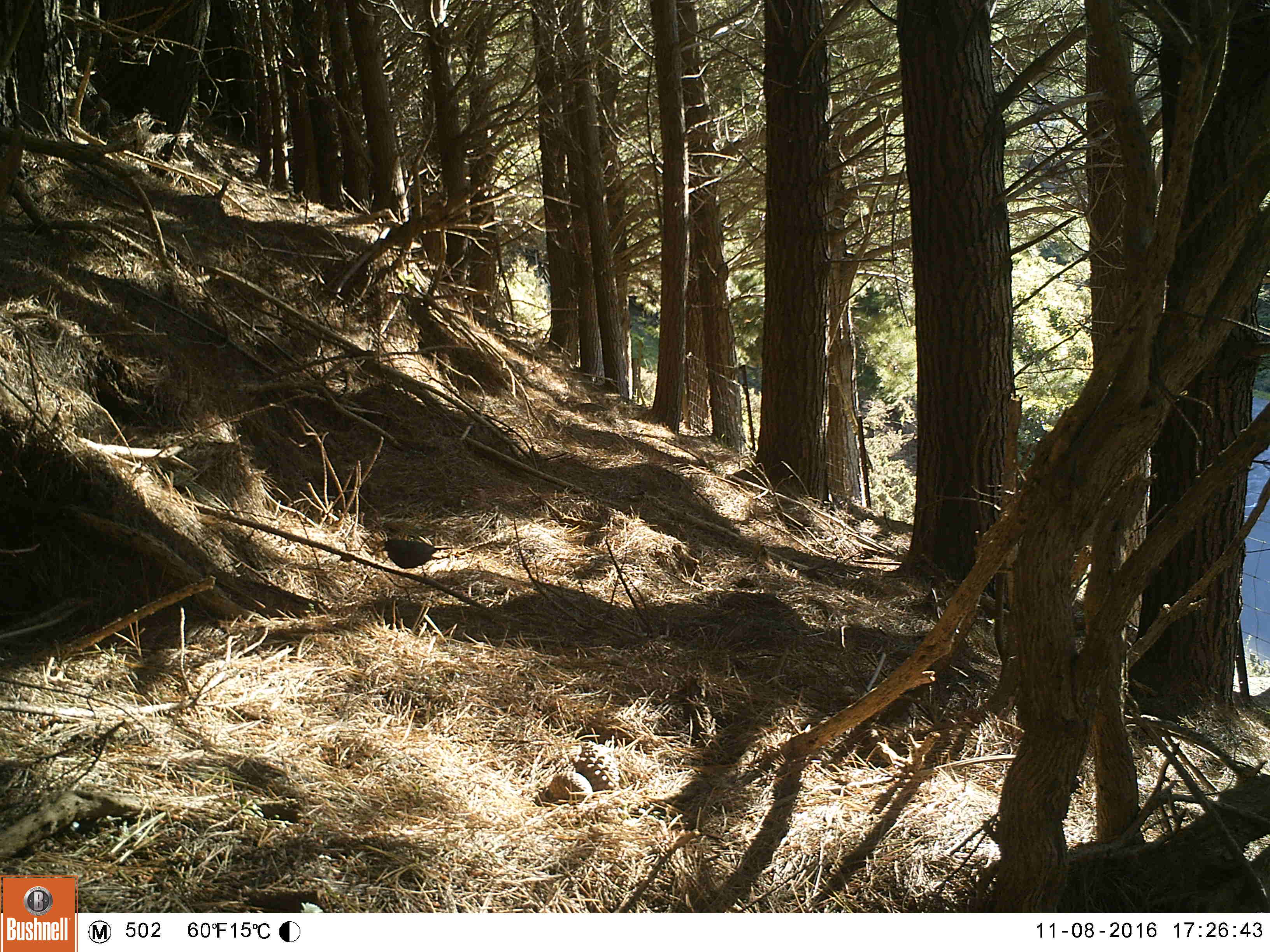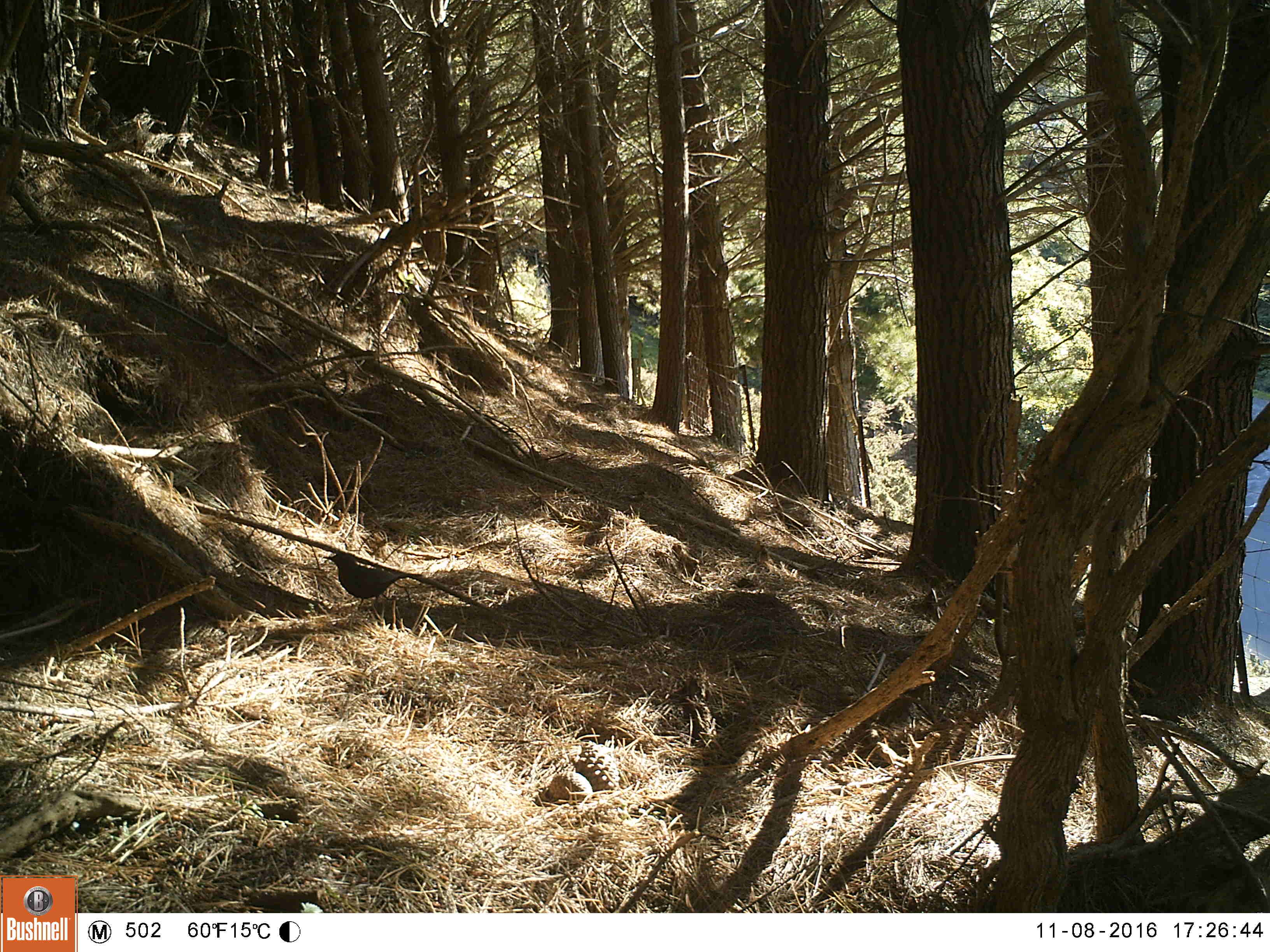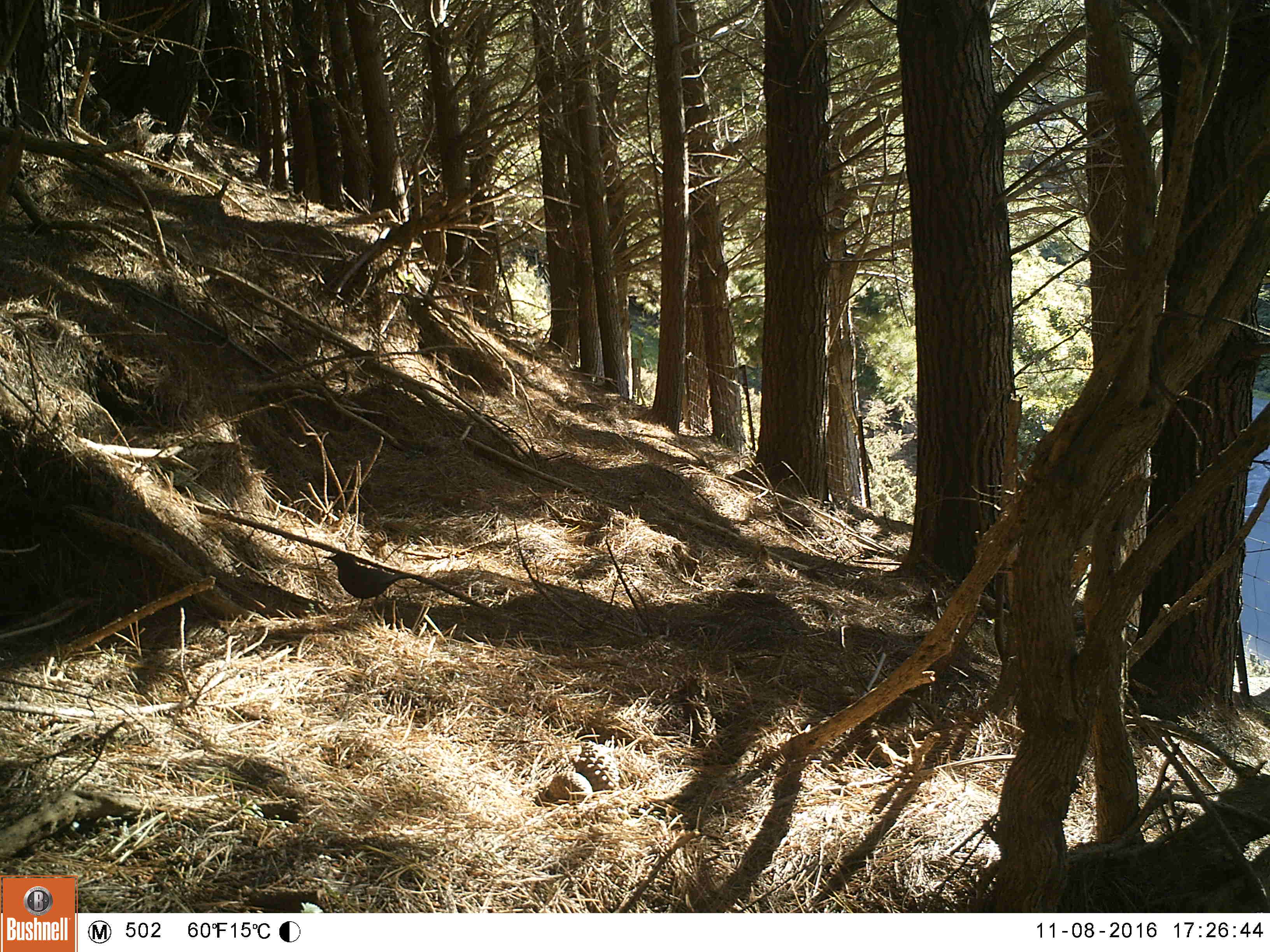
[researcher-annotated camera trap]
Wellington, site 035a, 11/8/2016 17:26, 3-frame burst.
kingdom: Animalia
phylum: Chordata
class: Aves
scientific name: Aves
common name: bird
Bird (Aves).